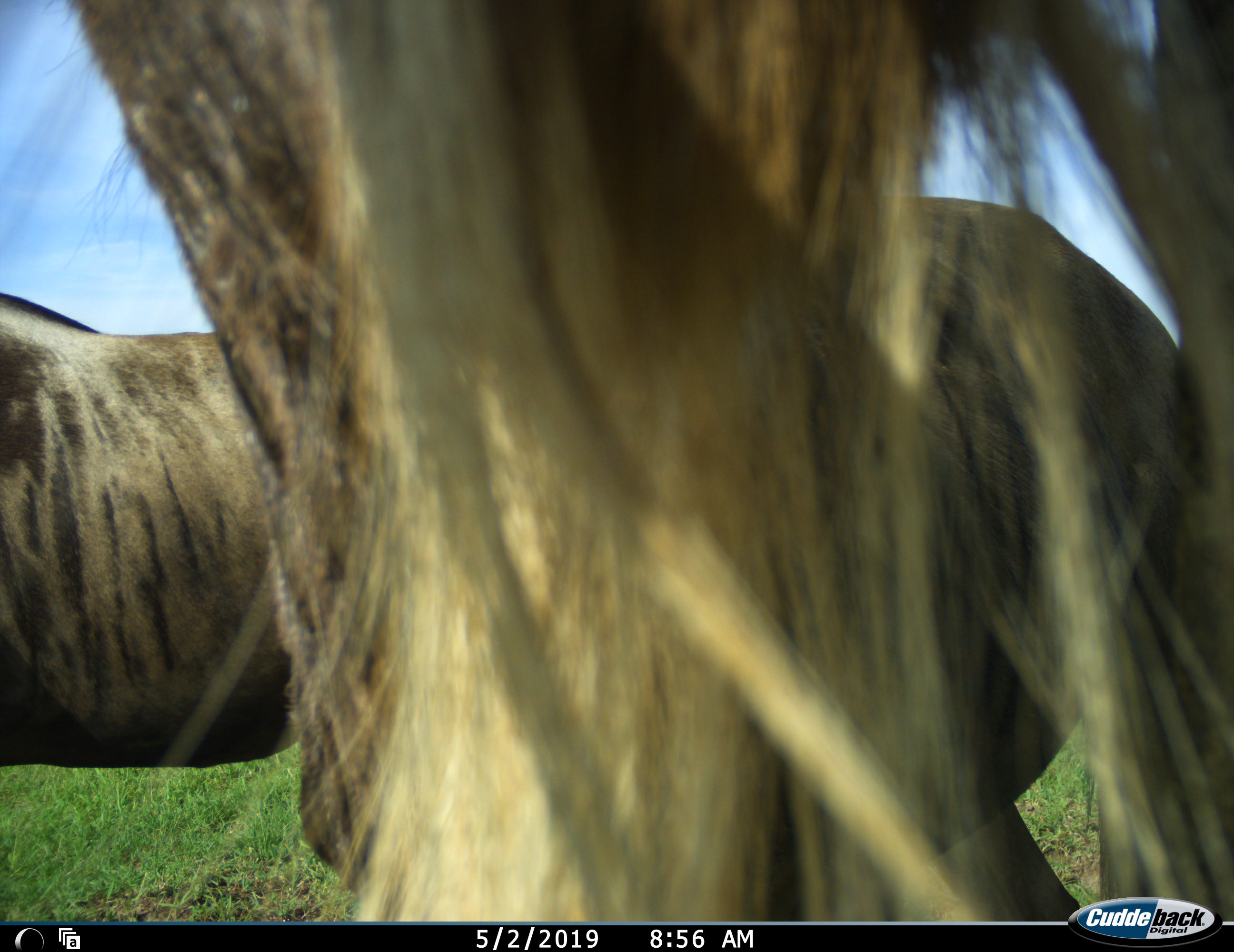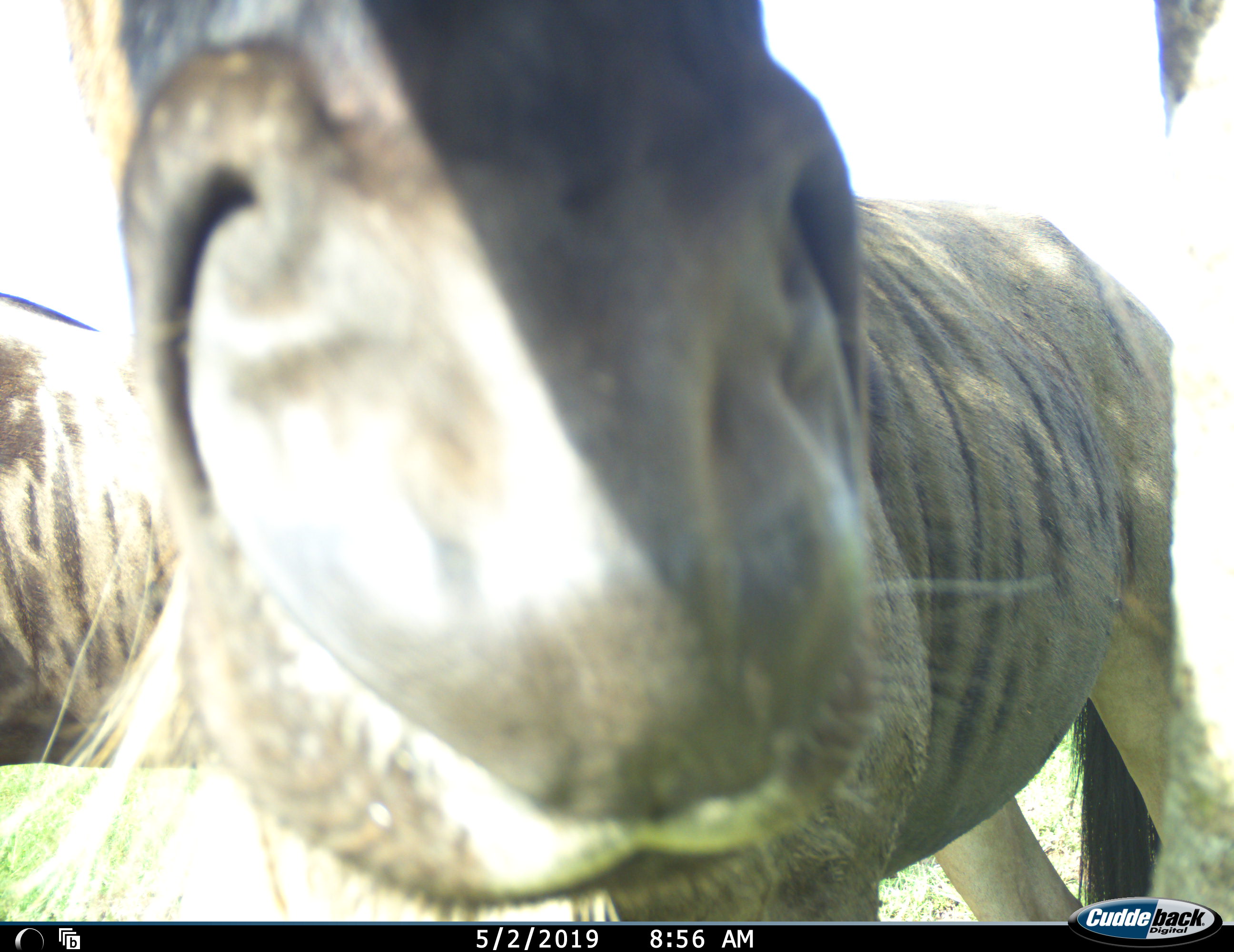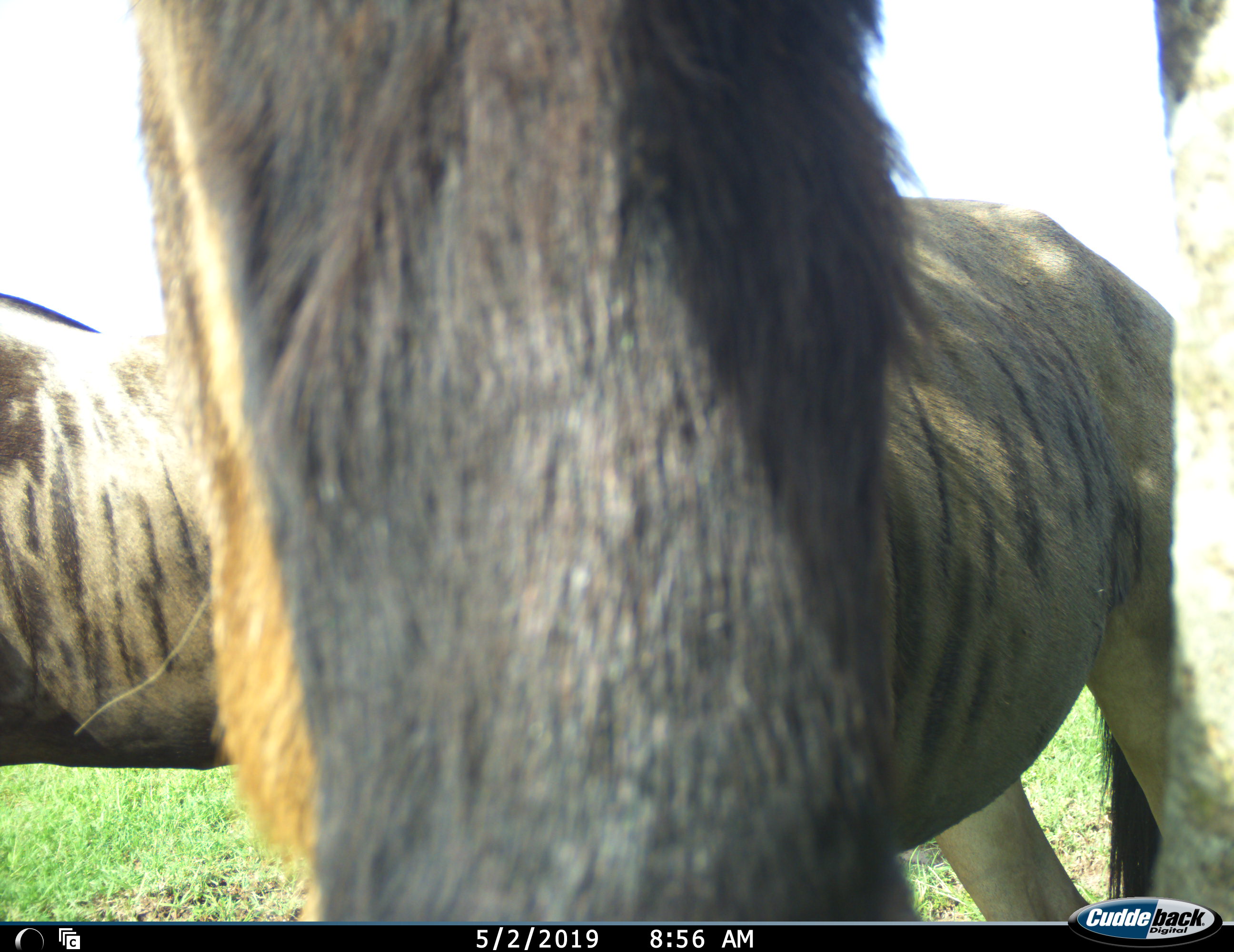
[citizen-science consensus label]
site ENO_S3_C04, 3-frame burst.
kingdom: Animalia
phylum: Chordata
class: Mammalia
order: Artiodactyla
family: Bovidae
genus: Connochaetes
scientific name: Connochaetes taurinus taurinus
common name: blue wildebeest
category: wildebeestblue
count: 2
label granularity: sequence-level